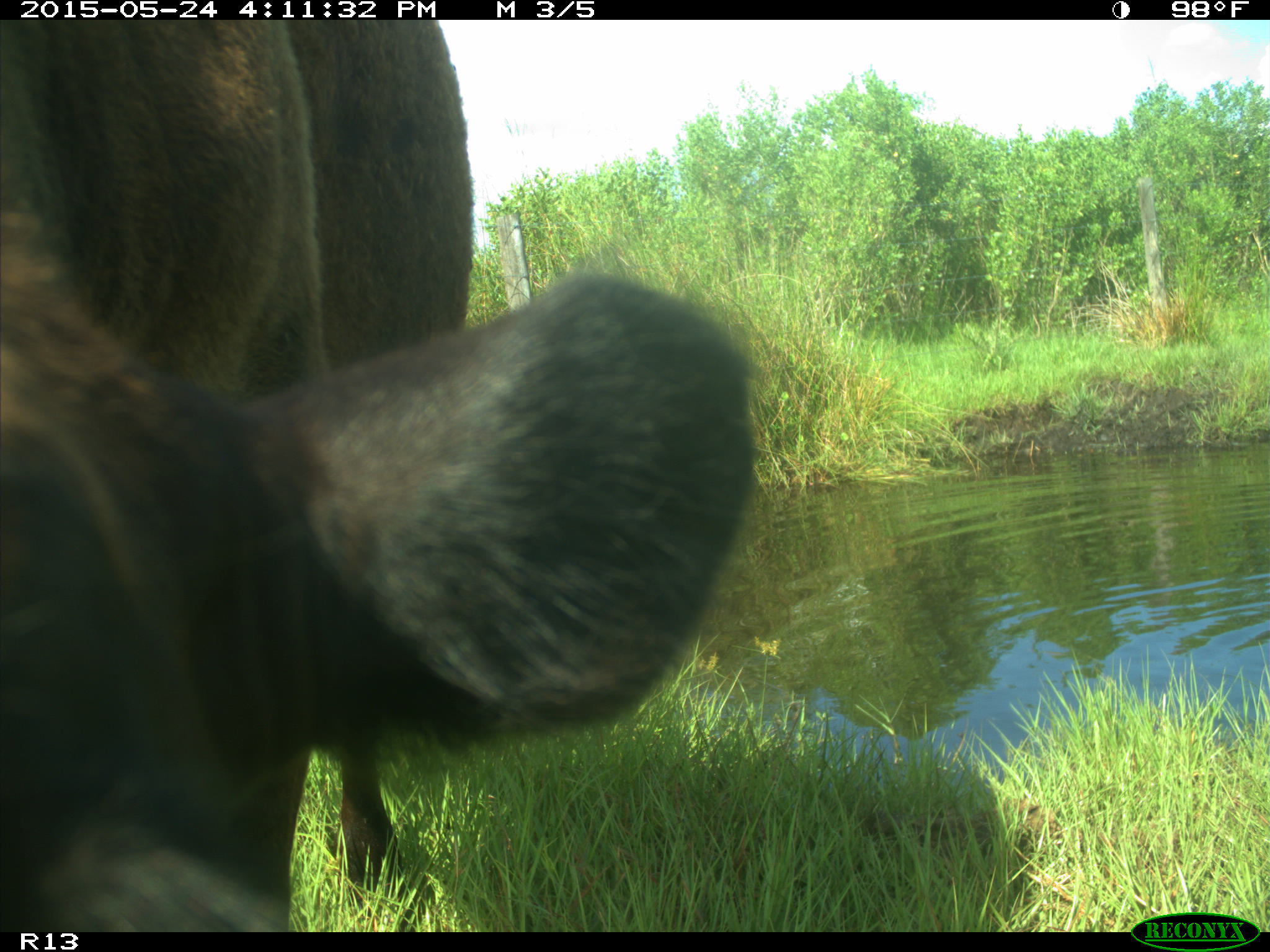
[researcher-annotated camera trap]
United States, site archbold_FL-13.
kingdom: Animalia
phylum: Chordata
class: Mammalia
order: Artiodactyla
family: Bovidae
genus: Bos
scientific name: Bos taurus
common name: domestic cow